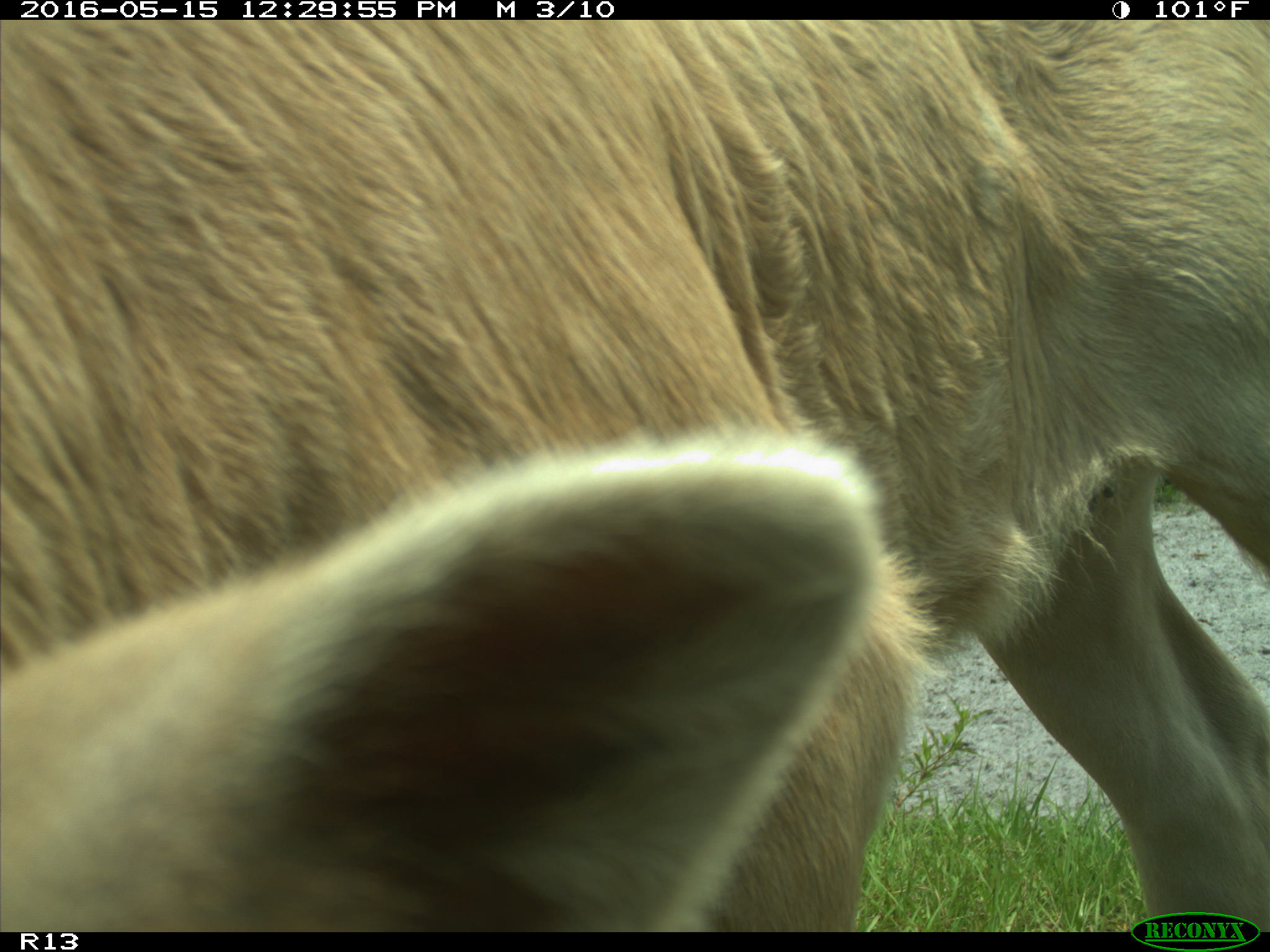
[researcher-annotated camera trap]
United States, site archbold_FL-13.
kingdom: Animalia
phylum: Chordata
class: Mammalia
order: Artiodactyla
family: Bovidae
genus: Bos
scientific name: Bos taurus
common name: domestic cow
Bos taurus (domestic cow).